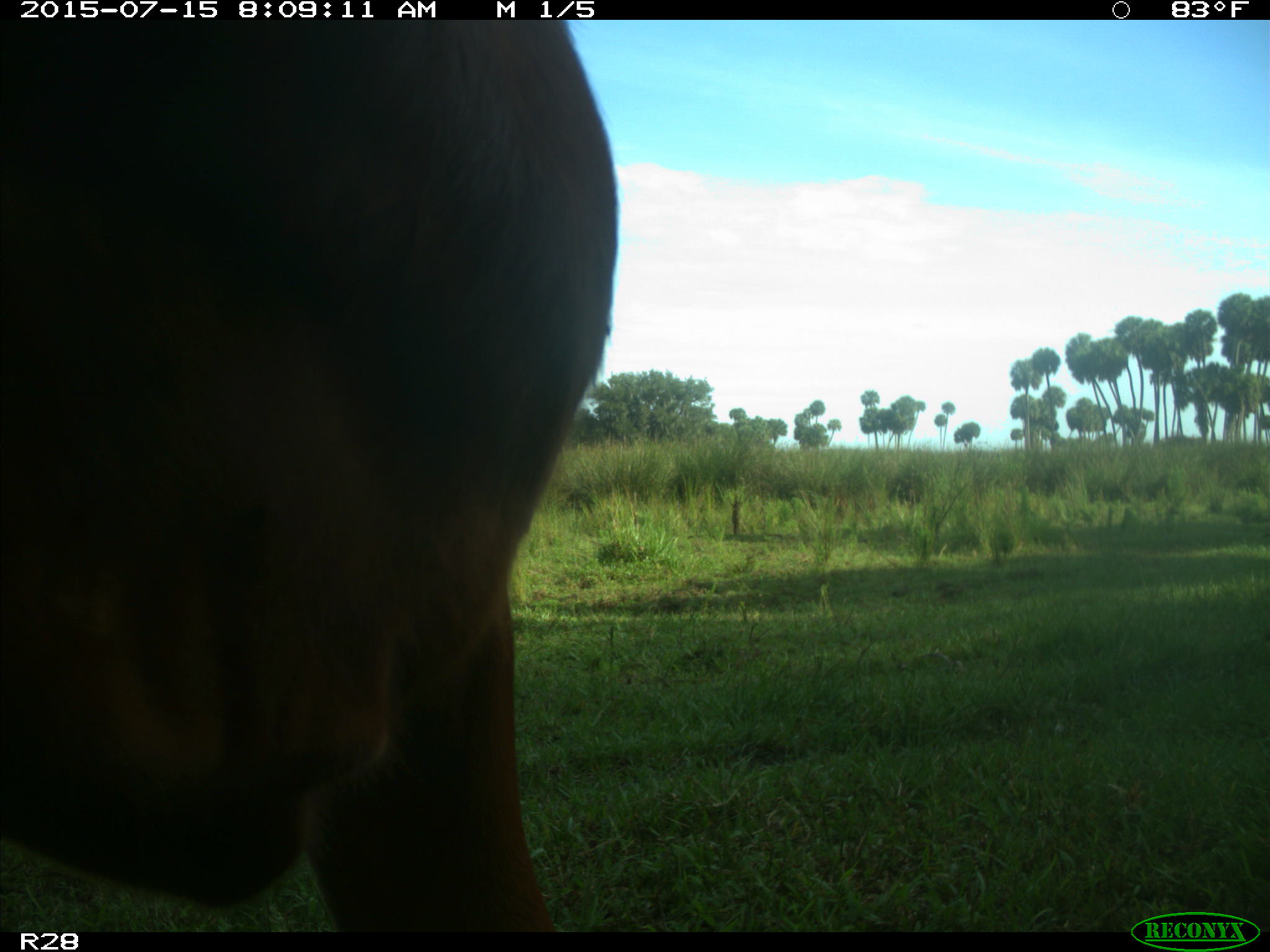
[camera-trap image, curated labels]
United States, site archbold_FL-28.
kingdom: Animalia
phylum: Chordata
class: Mammalia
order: Artiodactyla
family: Bovidae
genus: Bos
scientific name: Bos taurus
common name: domestic cow